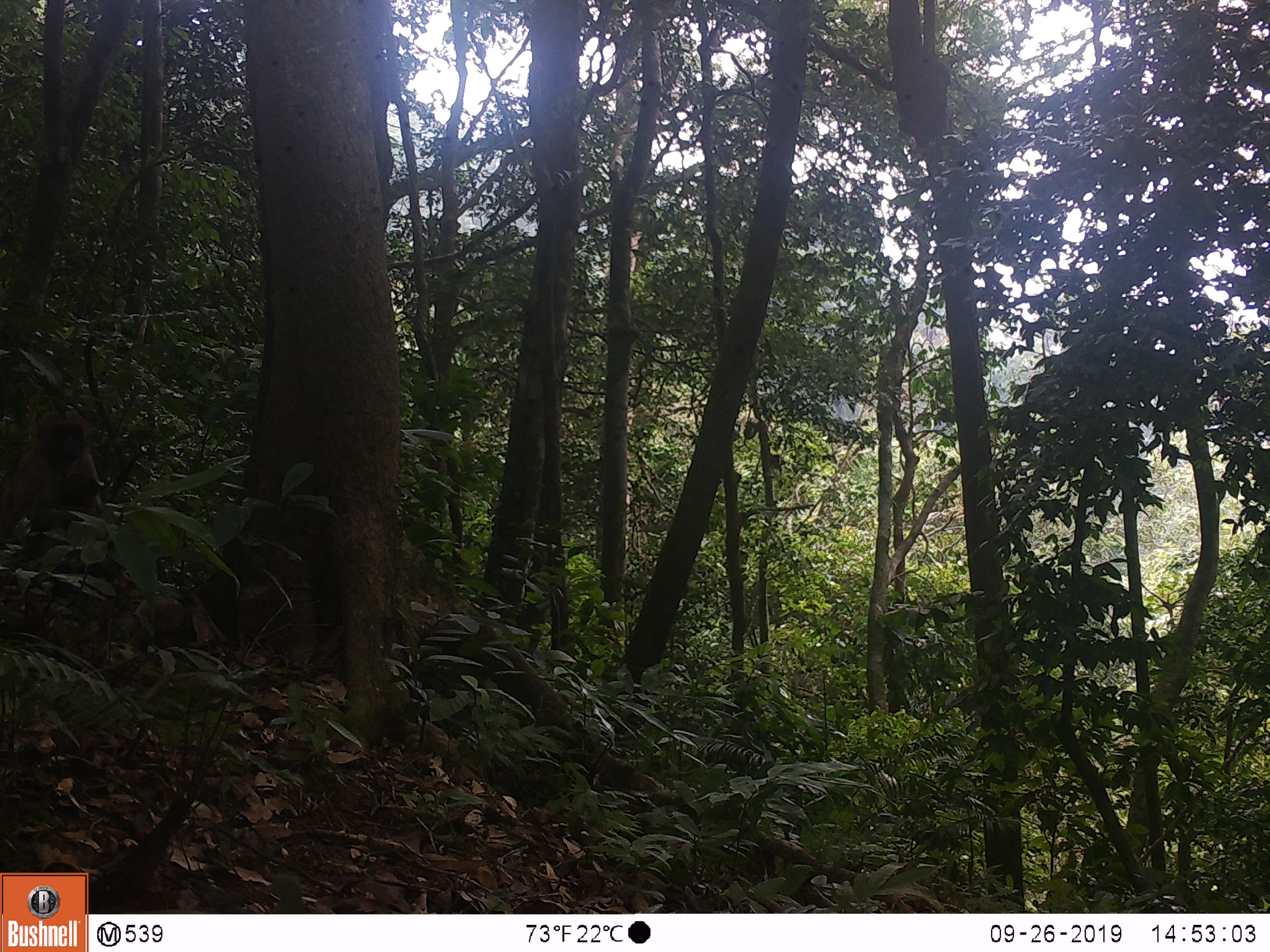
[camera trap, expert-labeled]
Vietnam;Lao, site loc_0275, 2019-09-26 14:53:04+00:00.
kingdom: Animalia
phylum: Chordata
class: Mammalia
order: Primates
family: Cercopithecidae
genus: Macaca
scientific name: Macaca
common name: macaques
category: assam or rhesus macaque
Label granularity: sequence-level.